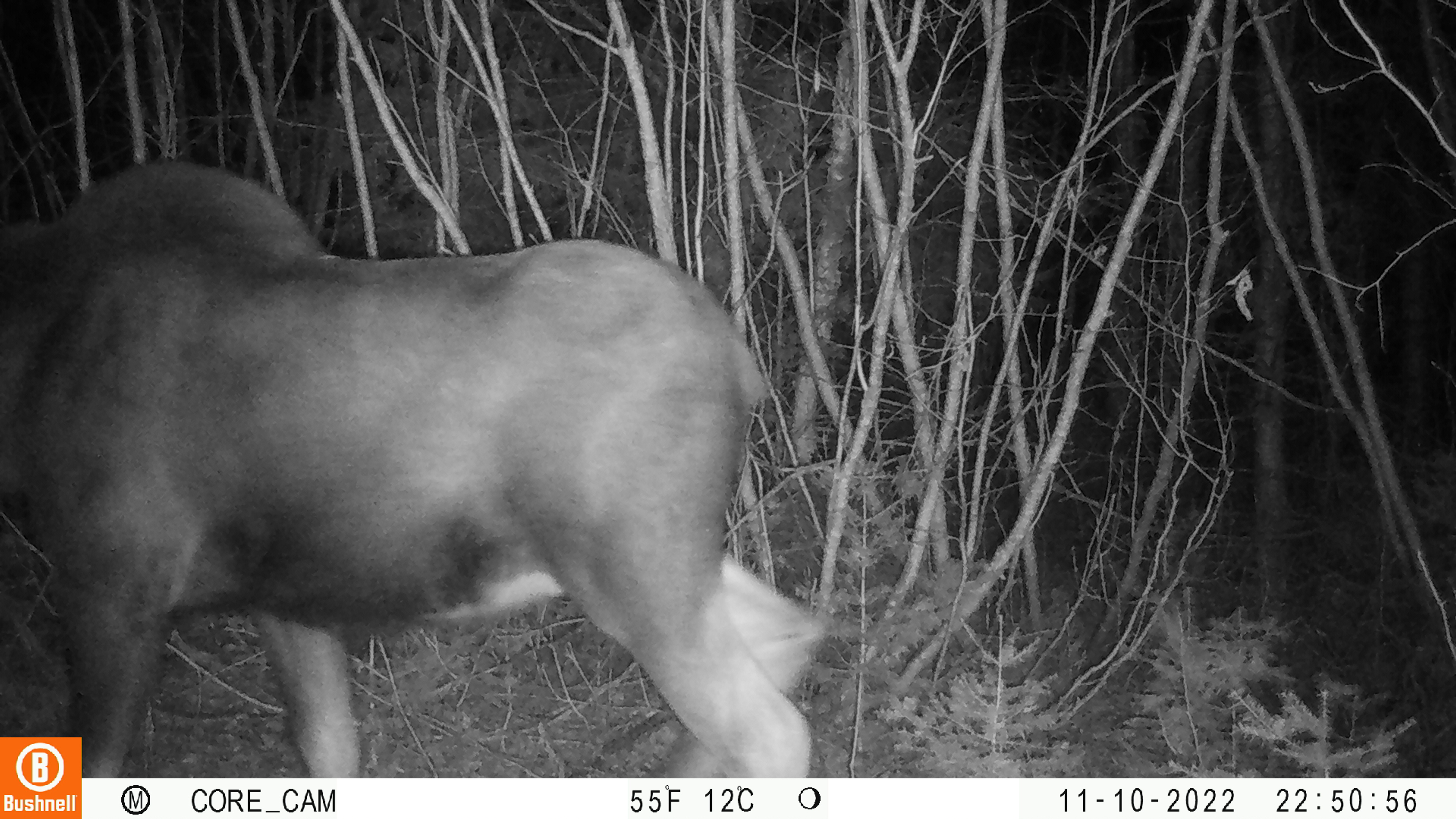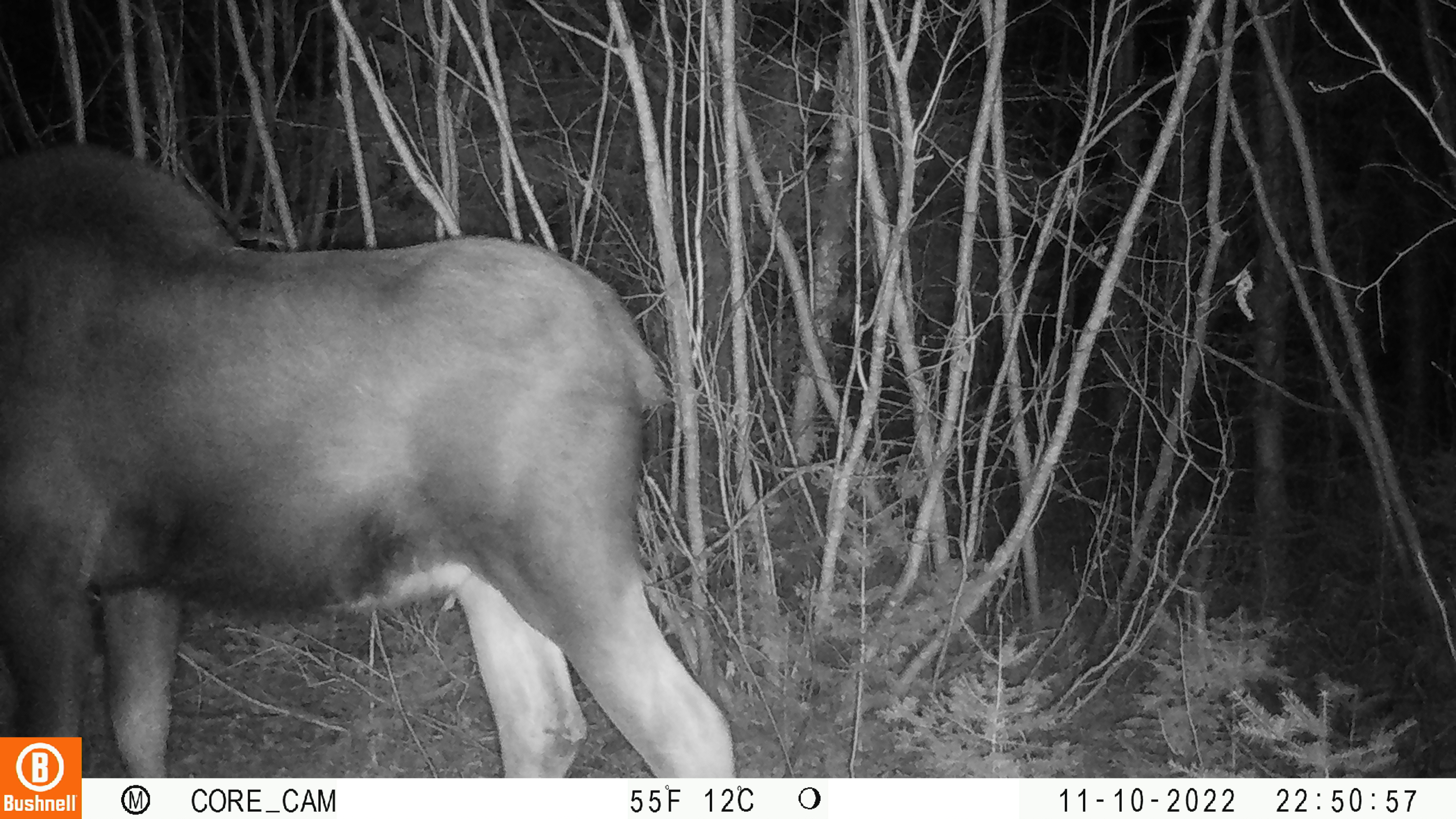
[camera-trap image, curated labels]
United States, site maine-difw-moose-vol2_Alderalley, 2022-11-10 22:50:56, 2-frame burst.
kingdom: Animalia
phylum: Chordata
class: Mammalia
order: Artiodactyla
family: Cervidae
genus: Alces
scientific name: Alces alces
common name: moose